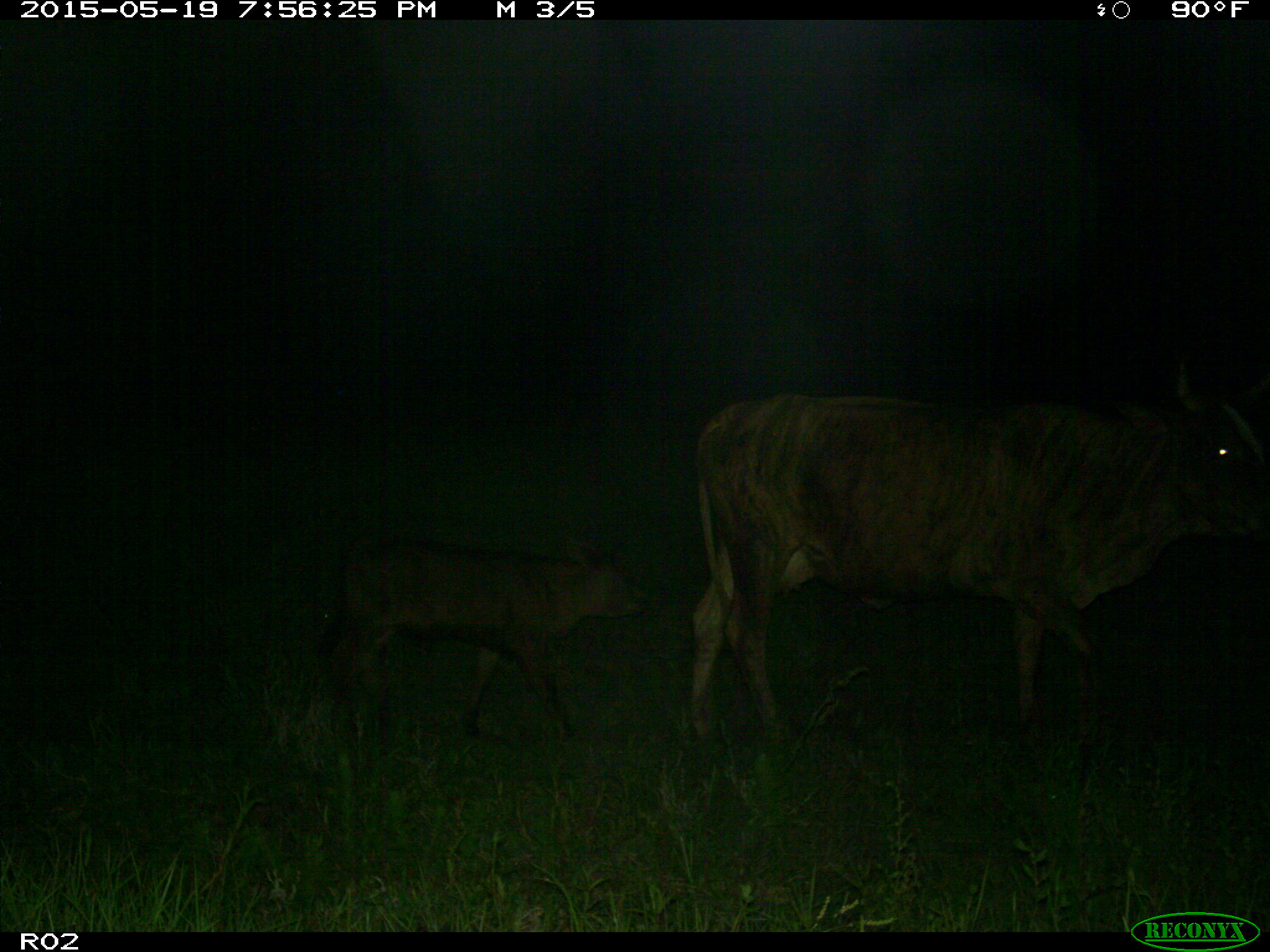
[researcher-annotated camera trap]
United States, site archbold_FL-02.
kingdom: Animalia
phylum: Chordata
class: Mammalia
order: Artiodactyla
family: Bovidae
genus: Bos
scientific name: Bos taurus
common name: domestic cow